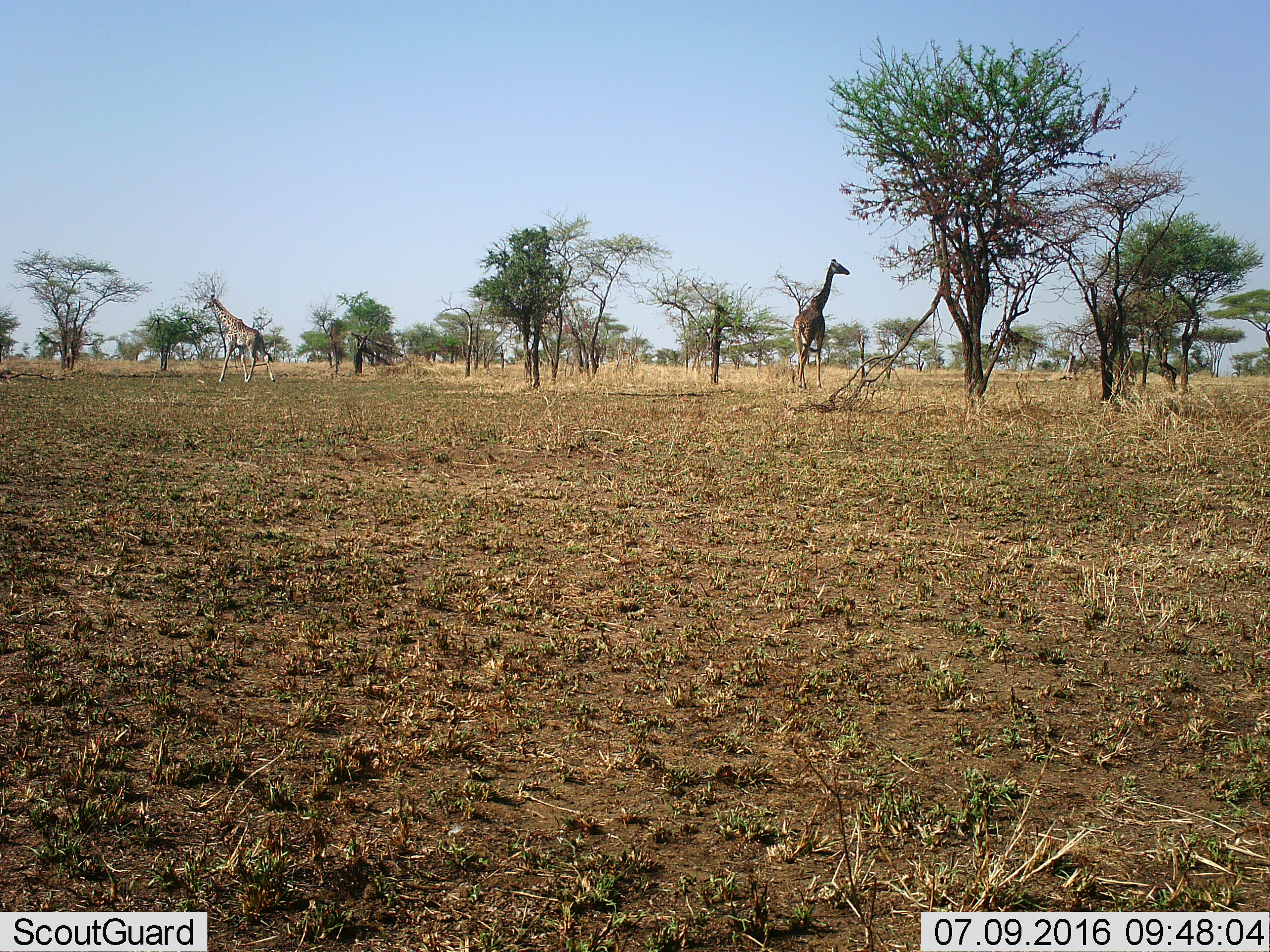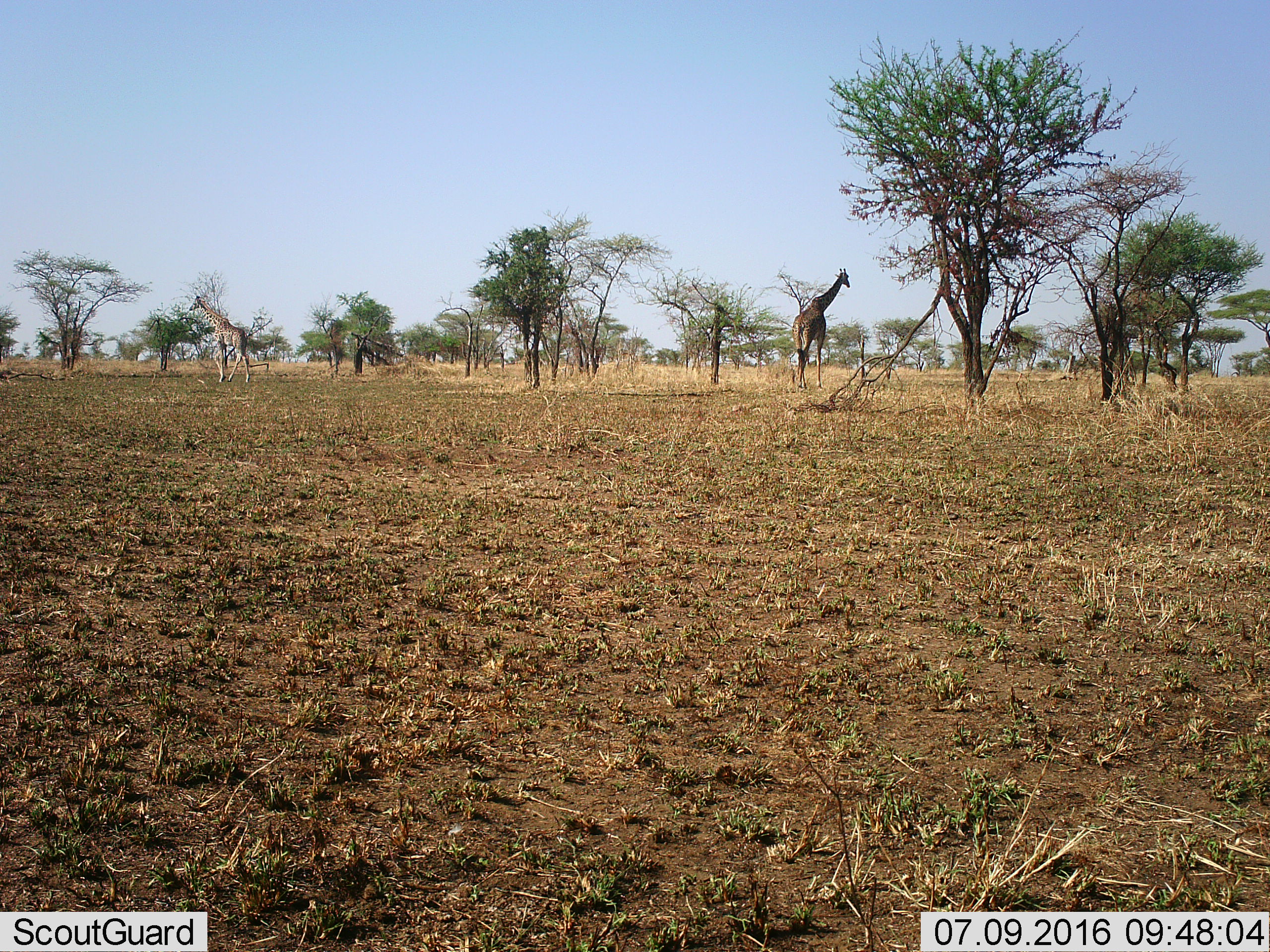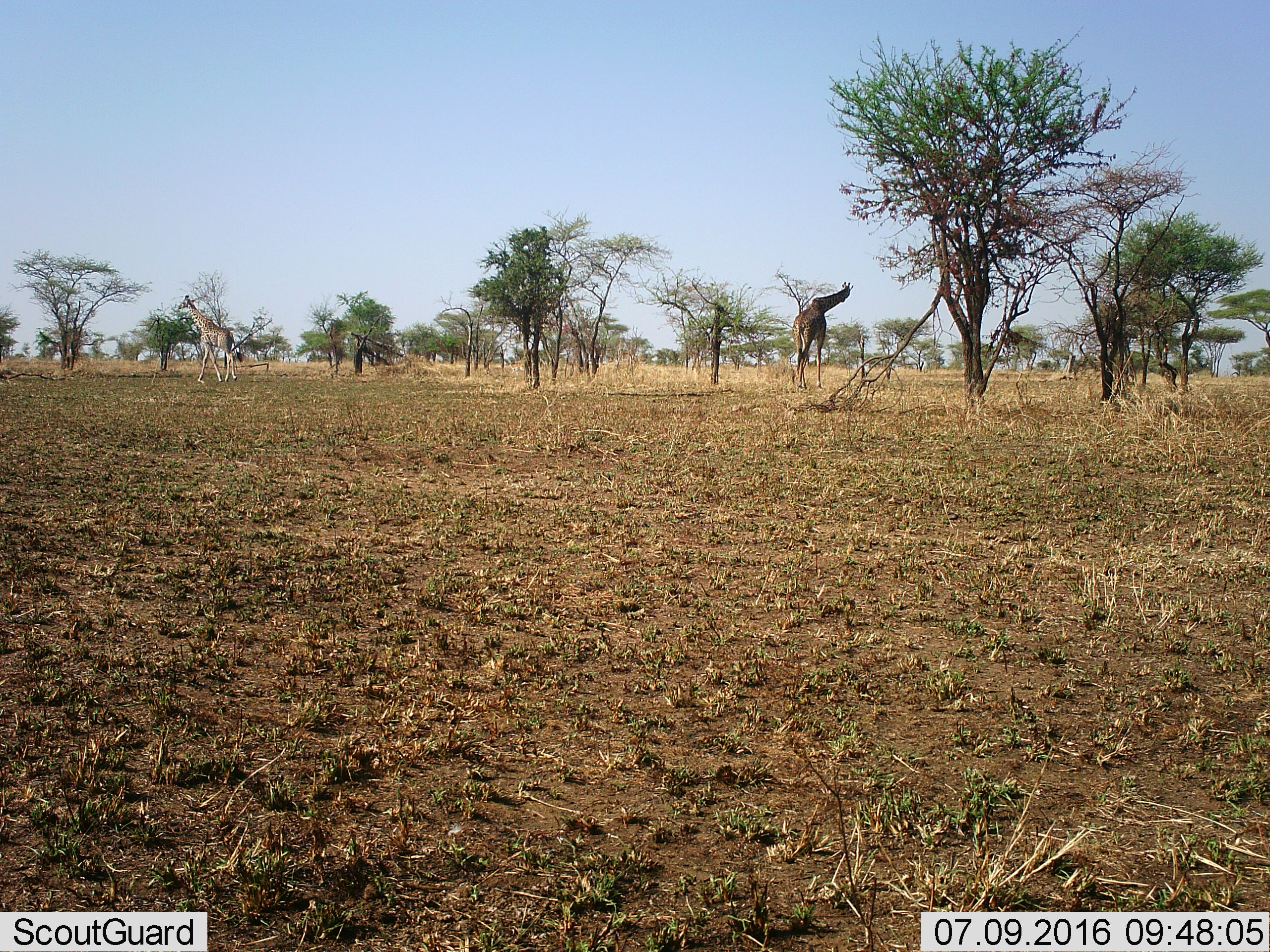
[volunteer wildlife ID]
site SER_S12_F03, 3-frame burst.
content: unidentified animal